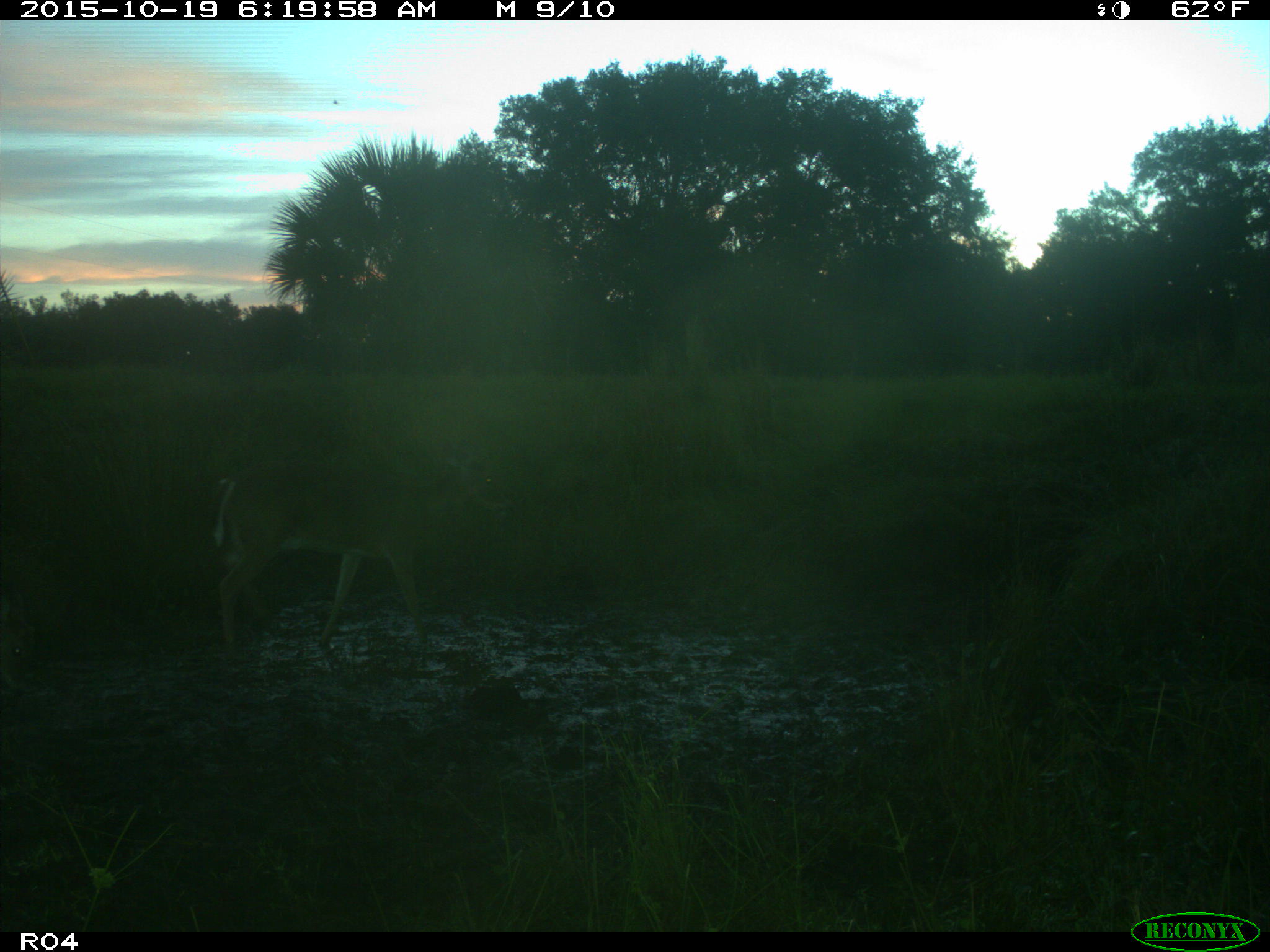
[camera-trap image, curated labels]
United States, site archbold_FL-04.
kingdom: Animalia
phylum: Chordata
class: Mammalia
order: Artiodactyla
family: Cervidae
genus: Odocoileus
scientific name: Odocoileus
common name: deer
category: unidentified deer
Unidentified deer (deer) (Odocoileus).